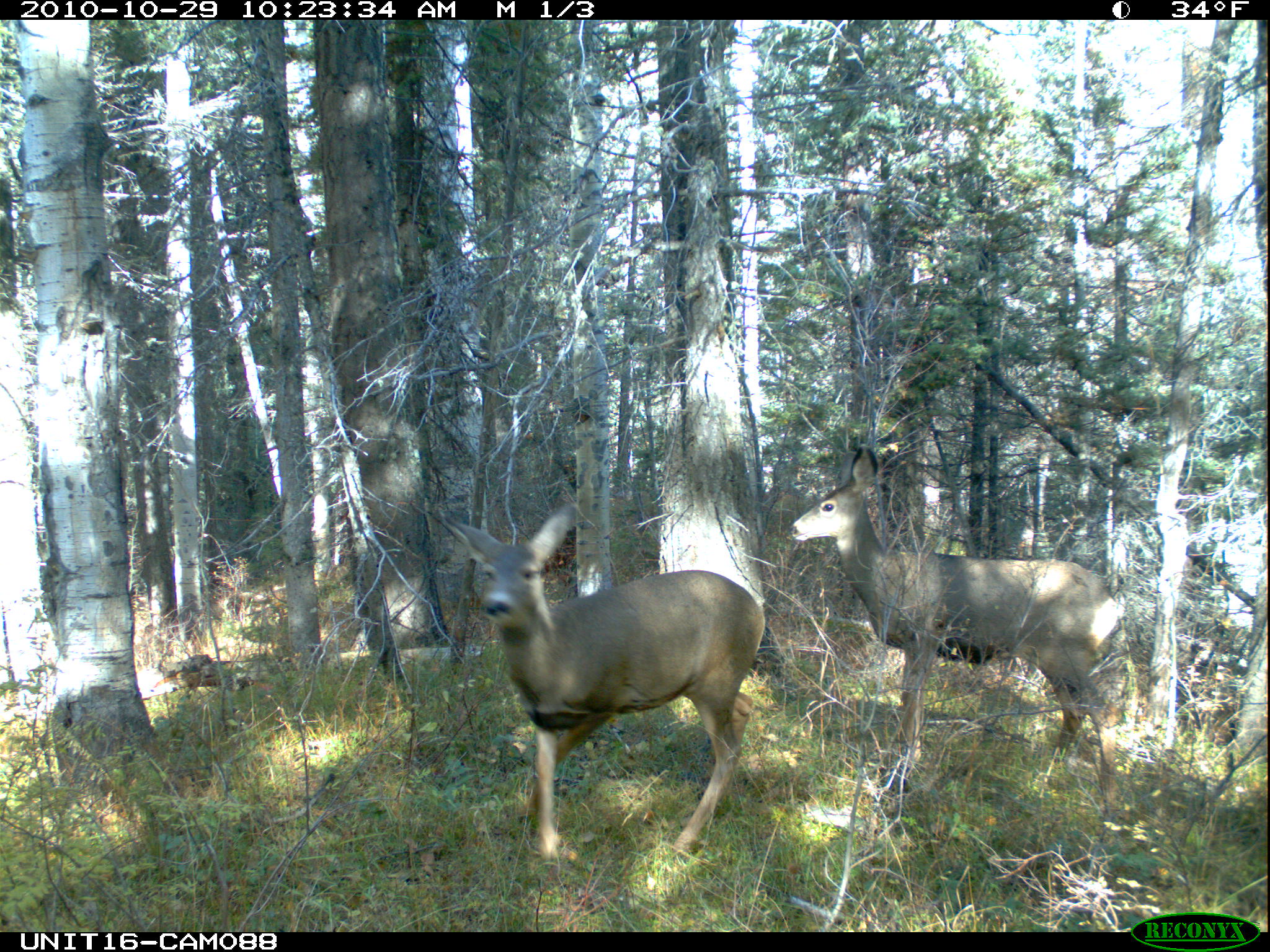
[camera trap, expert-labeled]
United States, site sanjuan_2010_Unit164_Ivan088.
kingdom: Animalia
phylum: Chordata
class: Mammalia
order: Artiodactyla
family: Cervidae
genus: Odocoileus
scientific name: Odocoileus hemionus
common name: mule deer